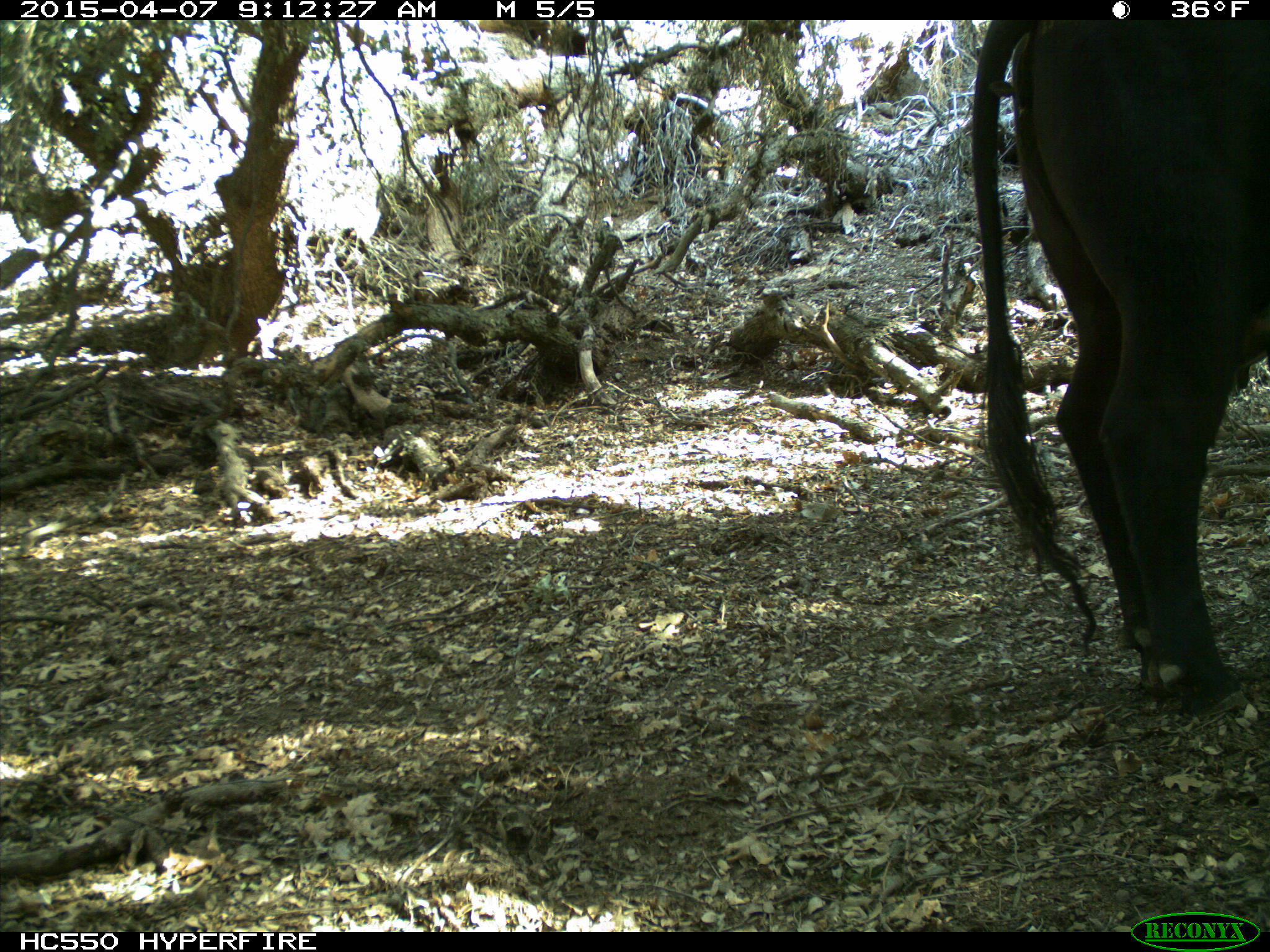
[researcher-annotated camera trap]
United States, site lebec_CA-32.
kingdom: Animalia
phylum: Chordata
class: Mammalia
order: Artiodactyla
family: Bovidae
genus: Bos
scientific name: Bos taurus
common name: domestic cow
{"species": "Bos taurus (domestic cow)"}